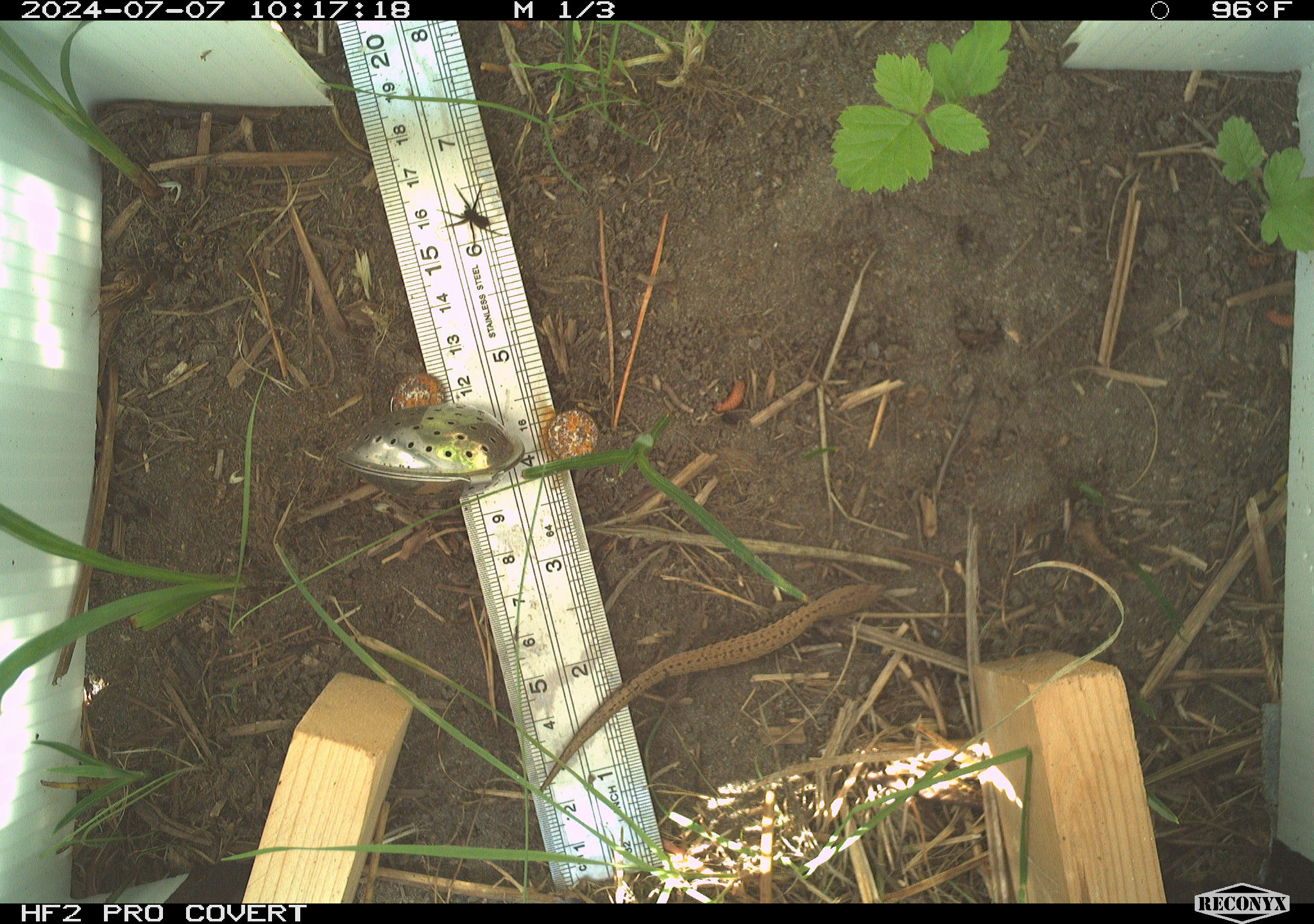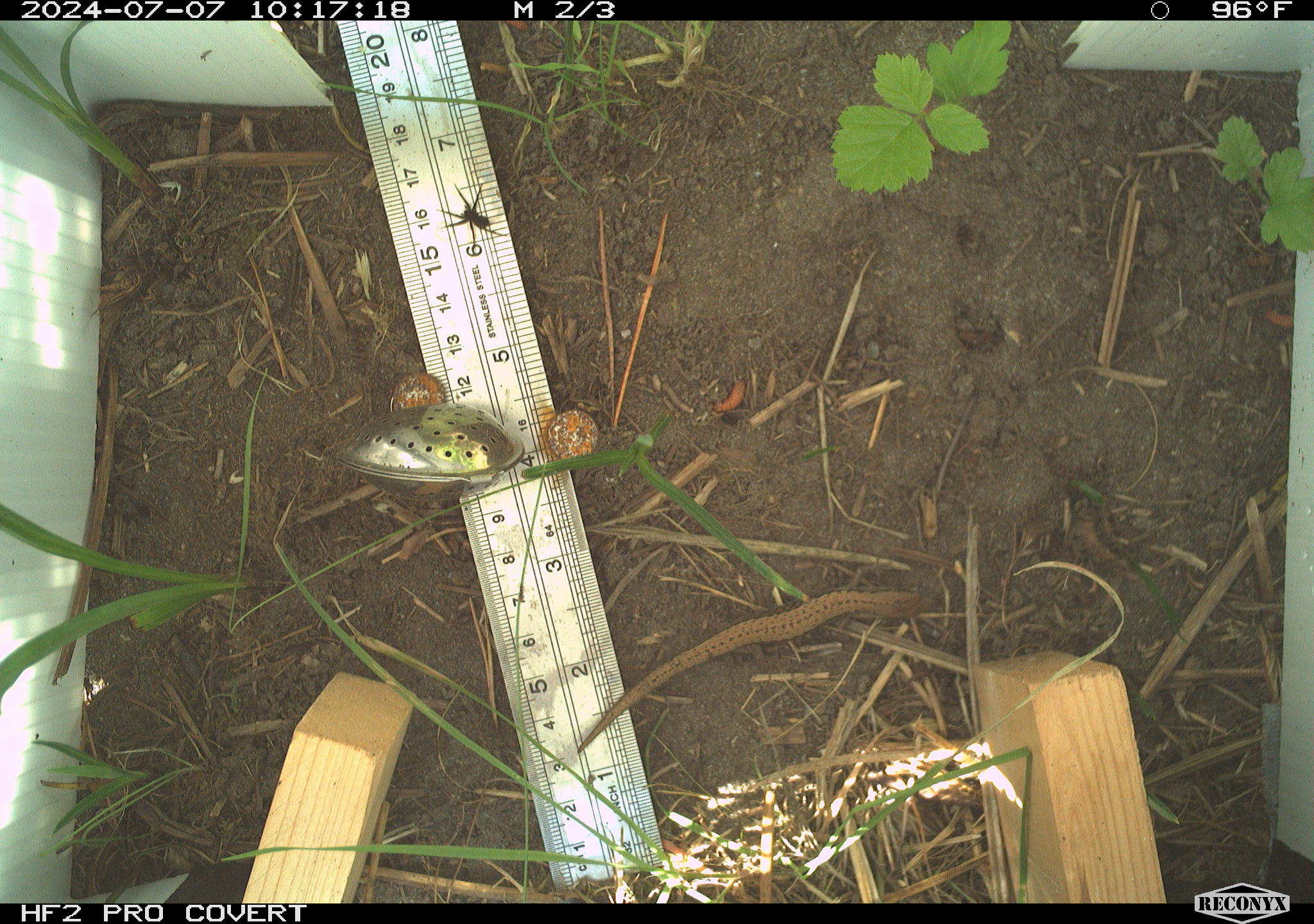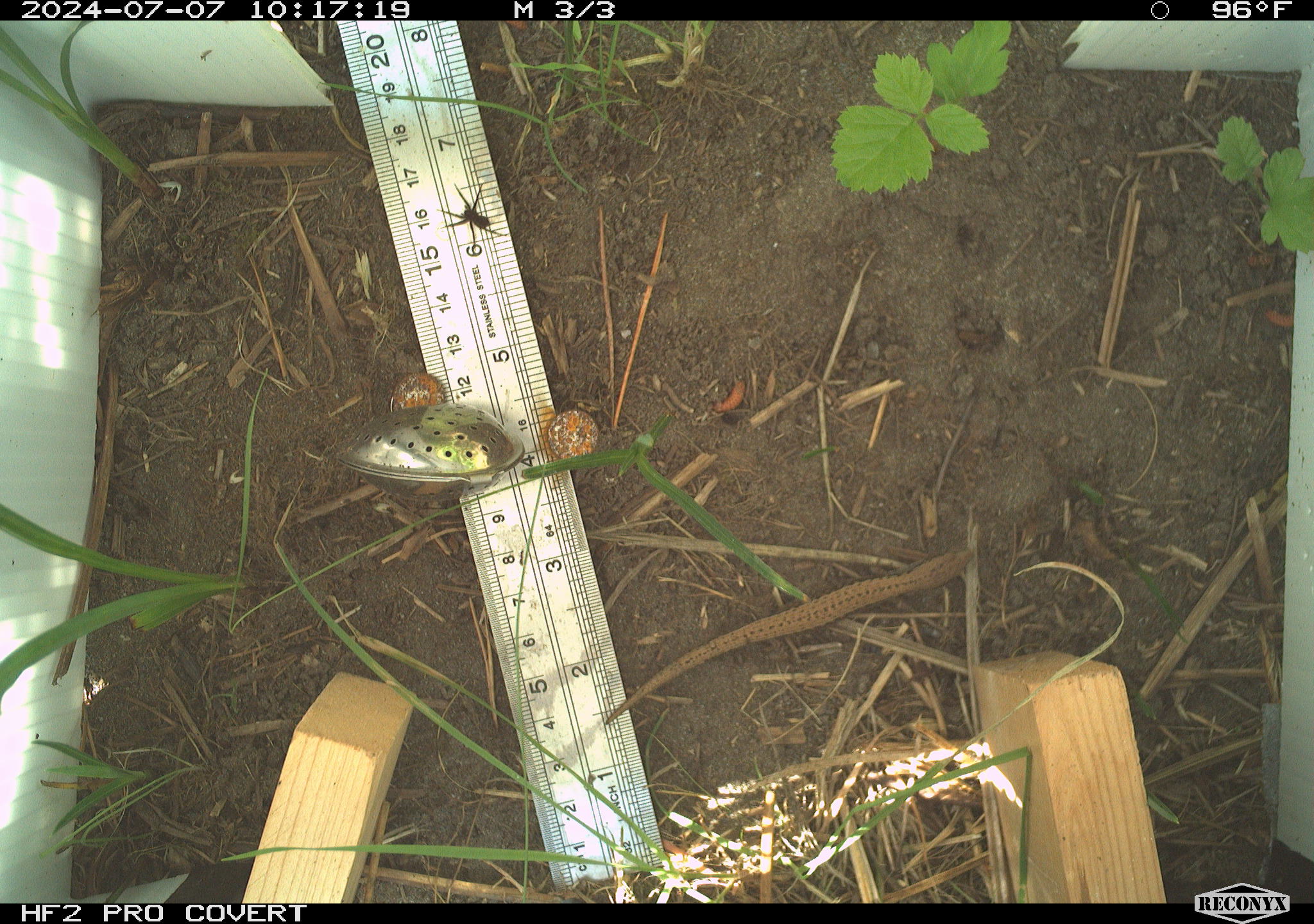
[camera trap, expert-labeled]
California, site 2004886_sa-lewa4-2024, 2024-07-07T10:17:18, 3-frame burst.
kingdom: Animalia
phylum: Arthropoda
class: Arachnida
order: Araneae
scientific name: Araneae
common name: spider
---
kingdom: Animalia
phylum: Chordata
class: Reptilia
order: Squamata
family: Anguidae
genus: Elgaria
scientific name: Elgaria coerulea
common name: northern alligator lizard